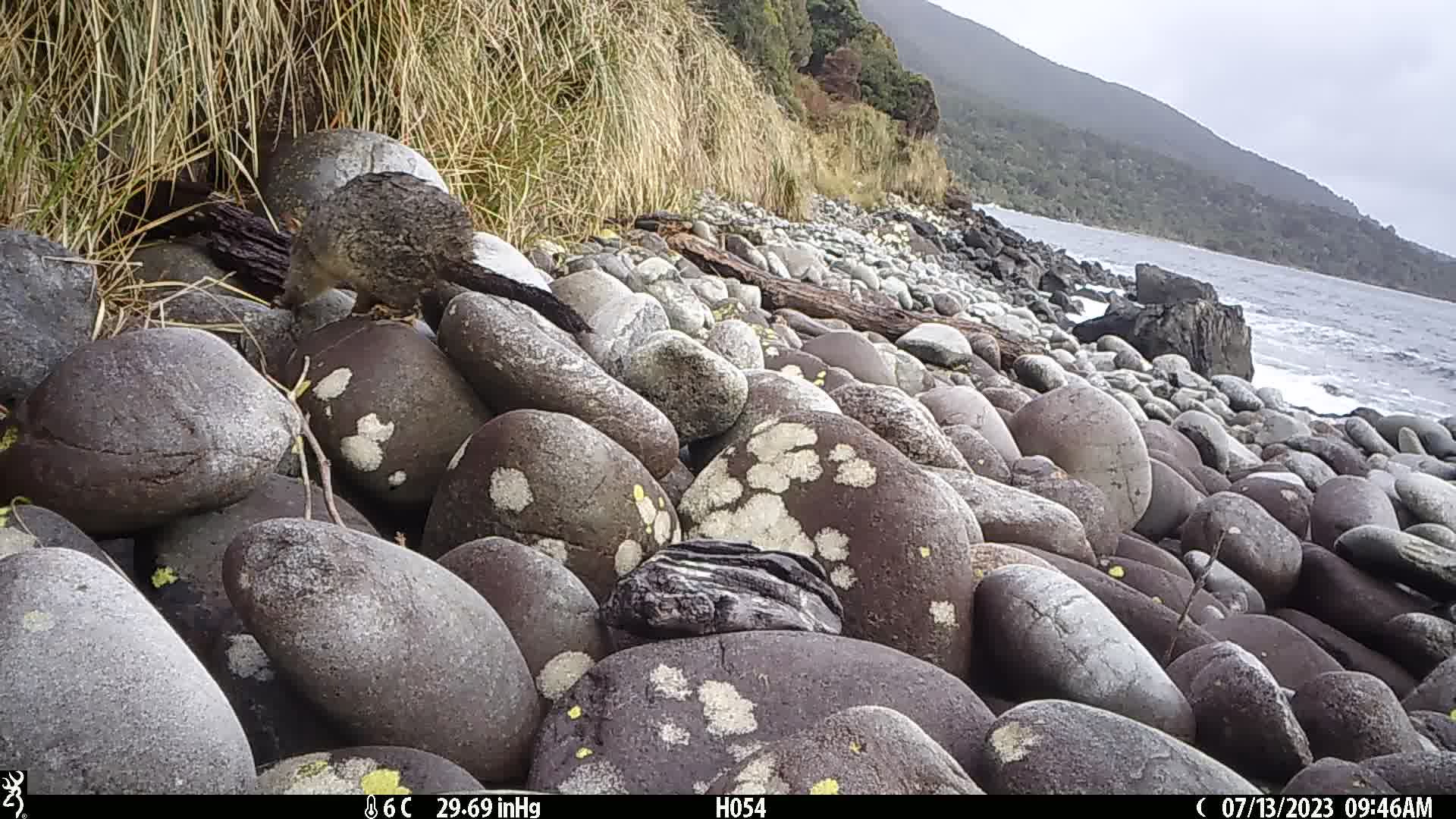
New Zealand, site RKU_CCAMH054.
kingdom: Animalia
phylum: Chordata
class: Mammalia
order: Diprotodontia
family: Phalangeridae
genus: Trichosurus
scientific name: Trichosurus vulpecula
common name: common brushtail possum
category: possum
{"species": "possum (common brushtail possum) (Trichosurus vulpecula)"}